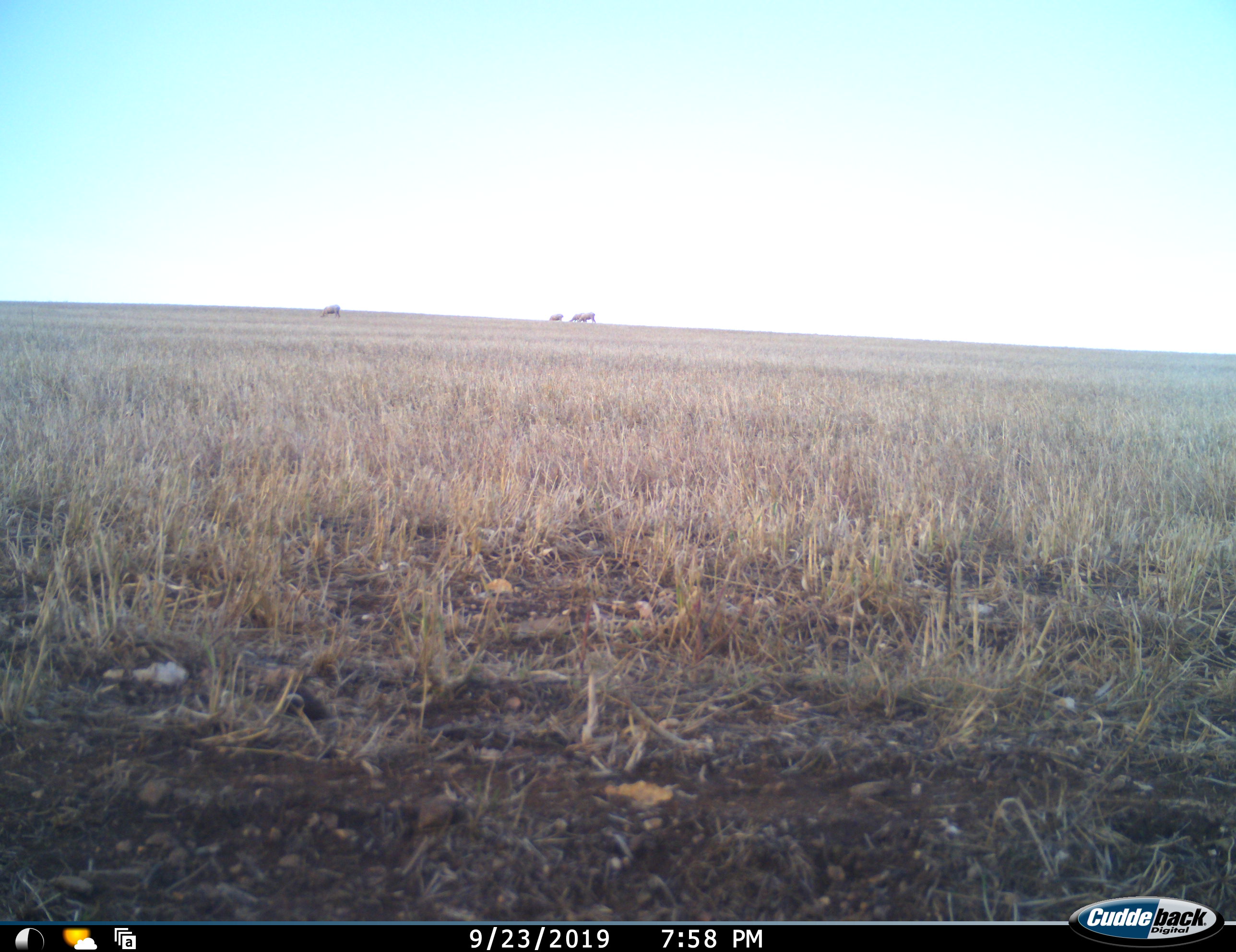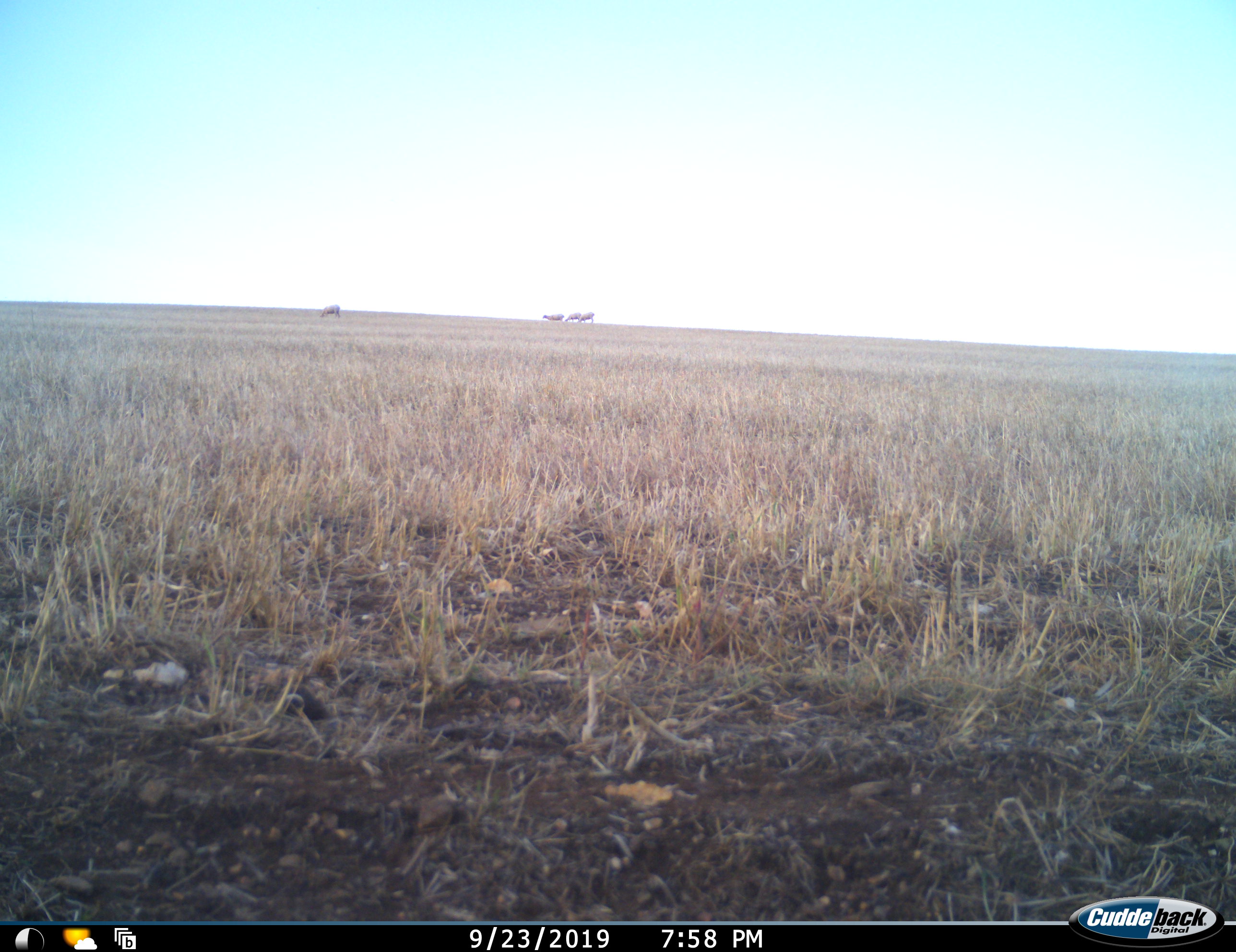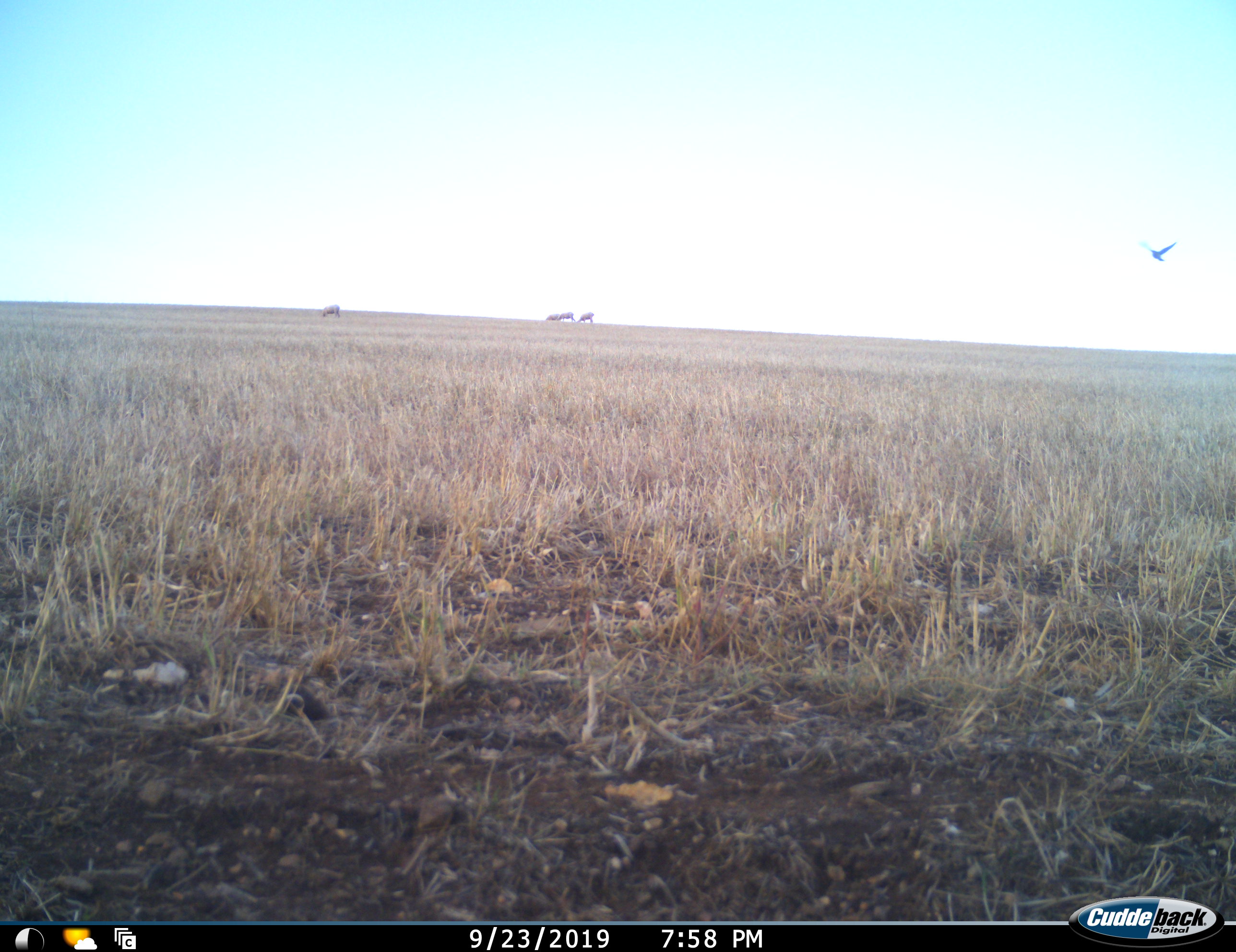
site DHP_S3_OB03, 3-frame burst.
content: unidentified animal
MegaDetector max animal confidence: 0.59